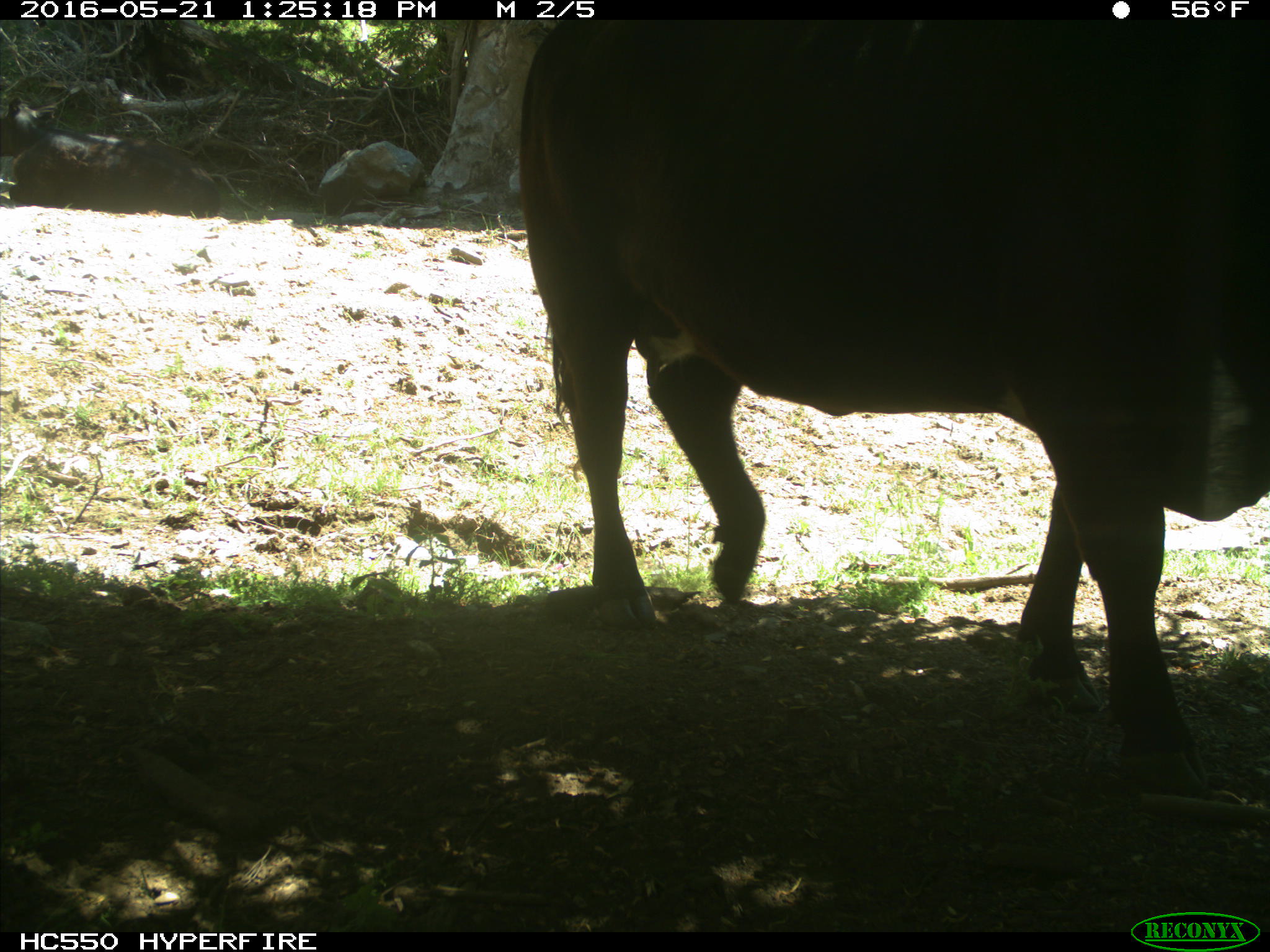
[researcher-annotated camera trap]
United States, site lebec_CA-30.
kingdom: Animalia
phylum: Chordata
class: Mammalia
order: Artiodactyla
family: Bovidae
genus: Bos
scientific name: Bos taurus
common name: domestic cow